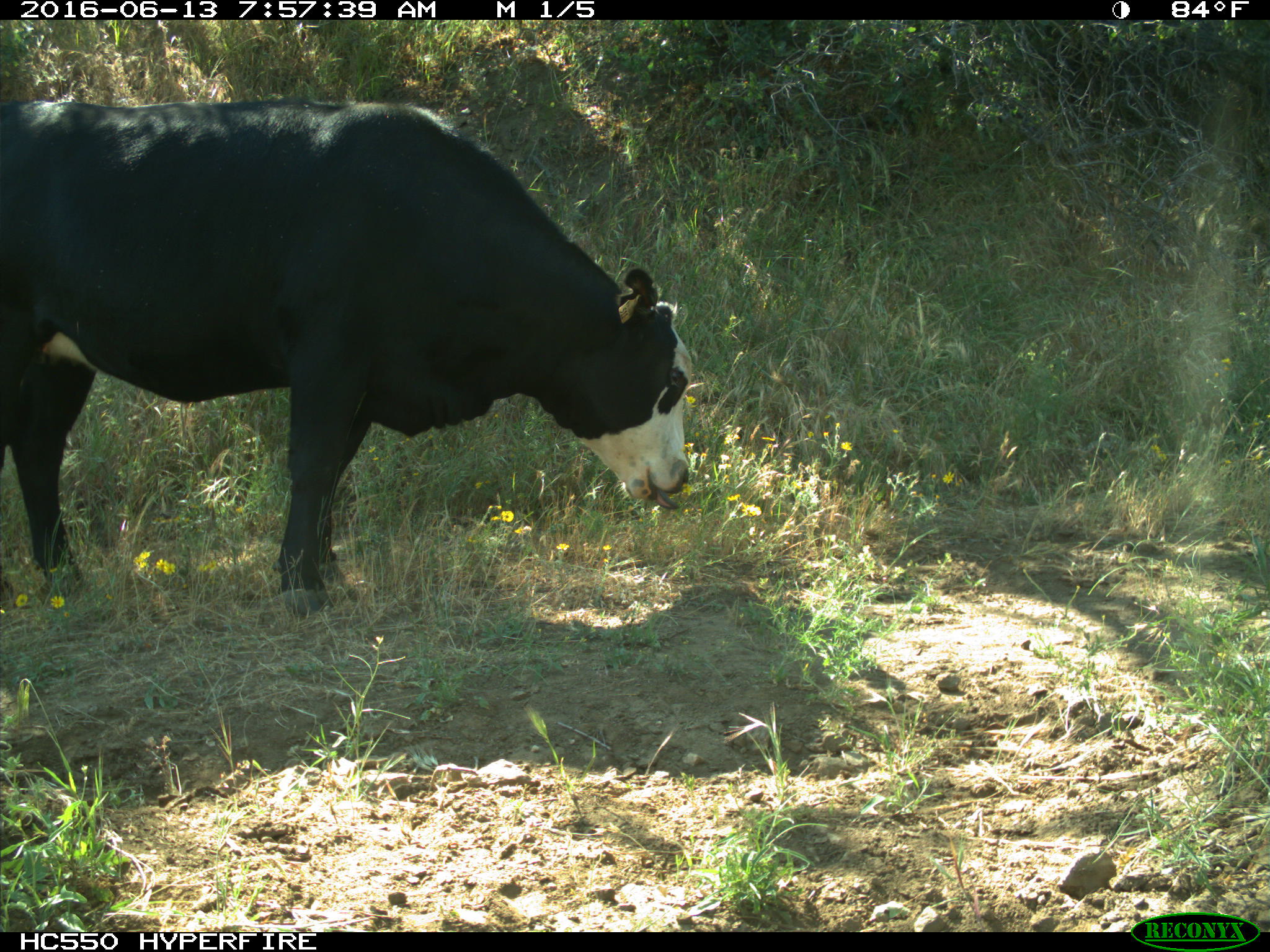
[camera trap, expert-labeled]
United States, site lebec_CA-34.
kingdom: Animalia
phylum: Chordata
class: Mammalia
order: Artiodactyla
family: Bovidae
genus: Bos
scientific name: Bos taurus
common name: domestic cow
Bos taurus (domestic cow).